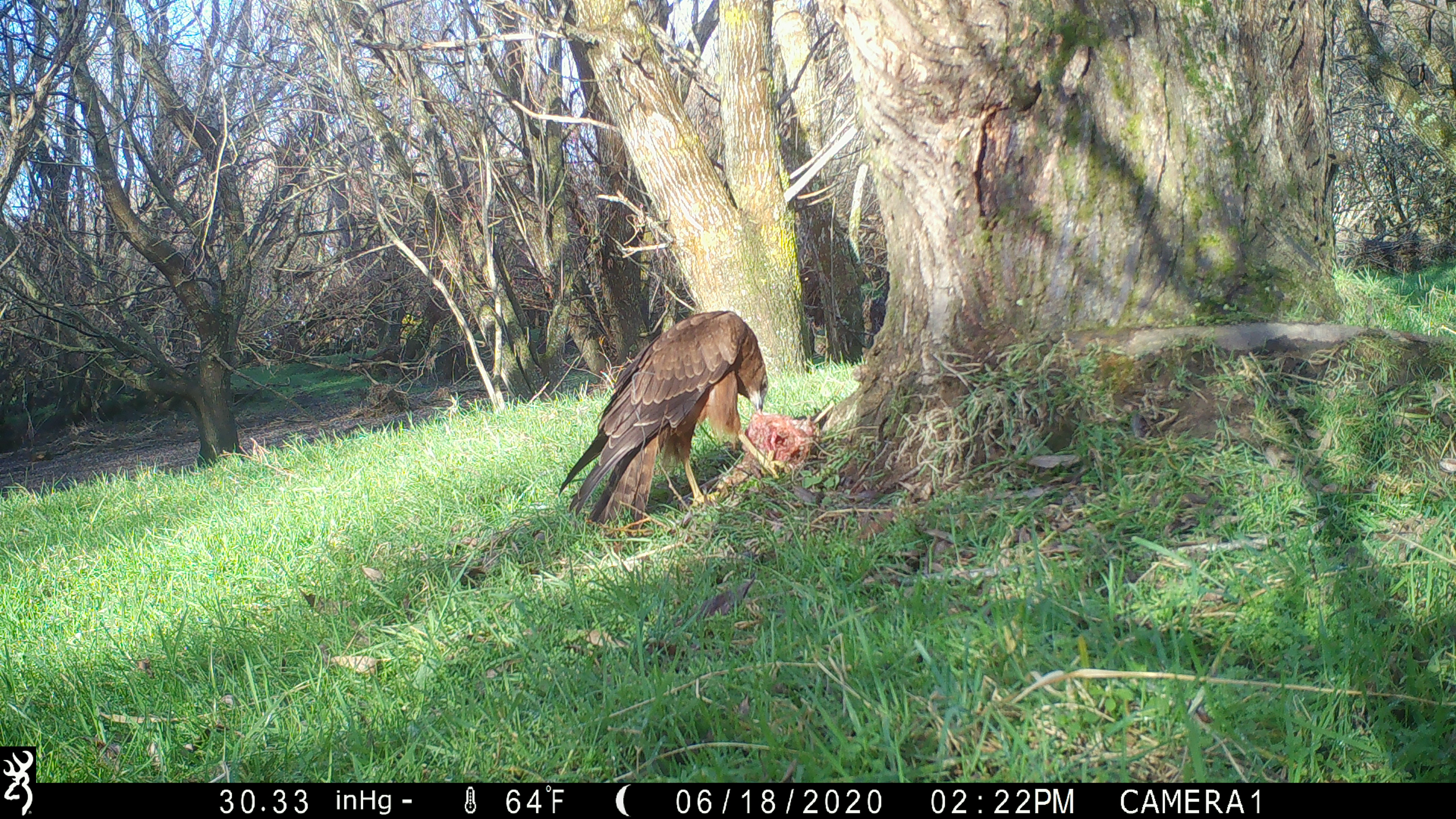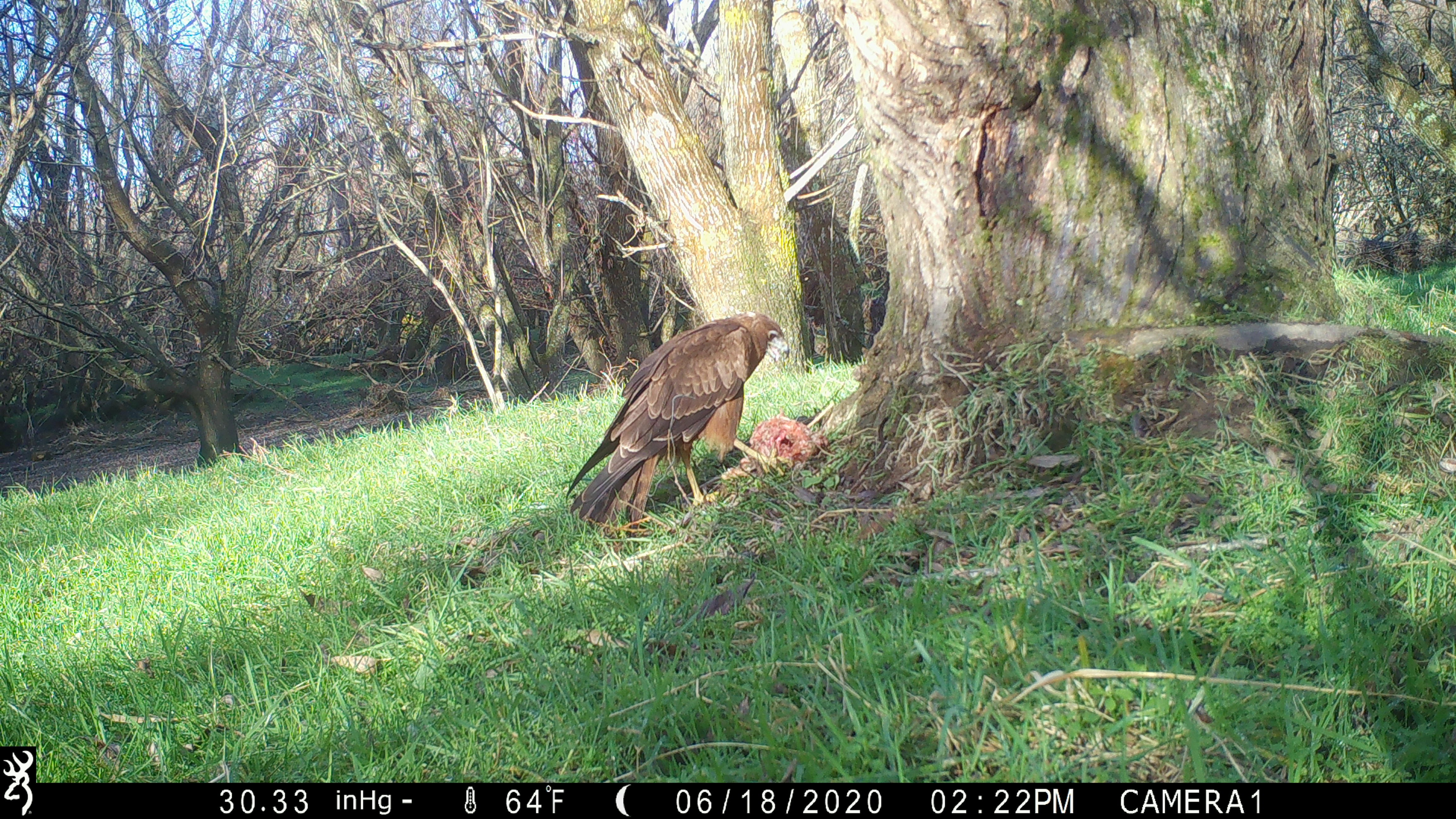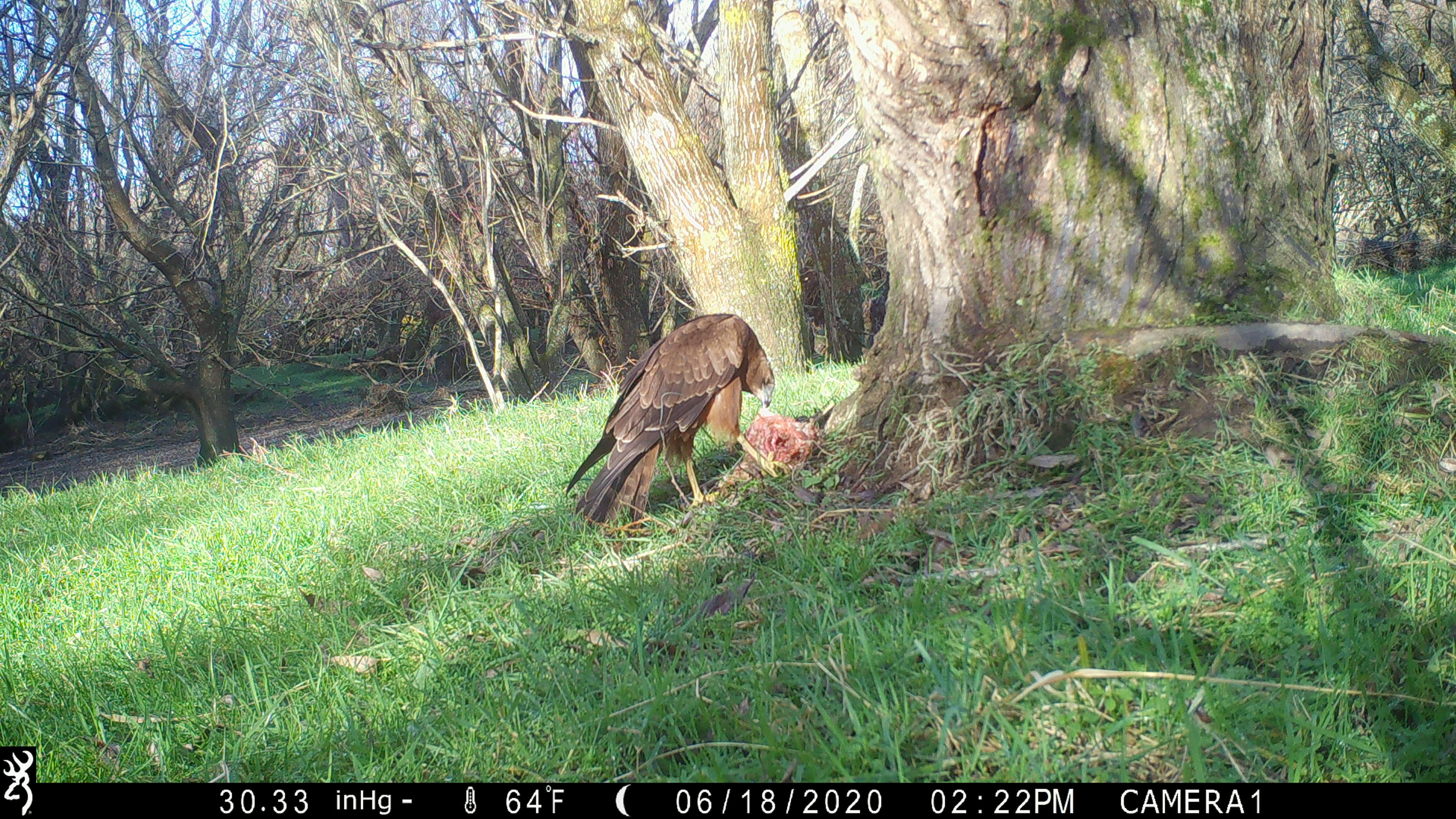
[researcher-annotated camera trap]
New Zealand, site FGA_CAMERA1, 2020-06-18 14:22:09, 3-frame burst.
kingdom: Animalia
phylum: Chordata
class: Aves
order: Accipitriformes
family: Accipitridae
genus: Circus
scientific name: Circus approximans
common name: swamp harrier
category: harrier